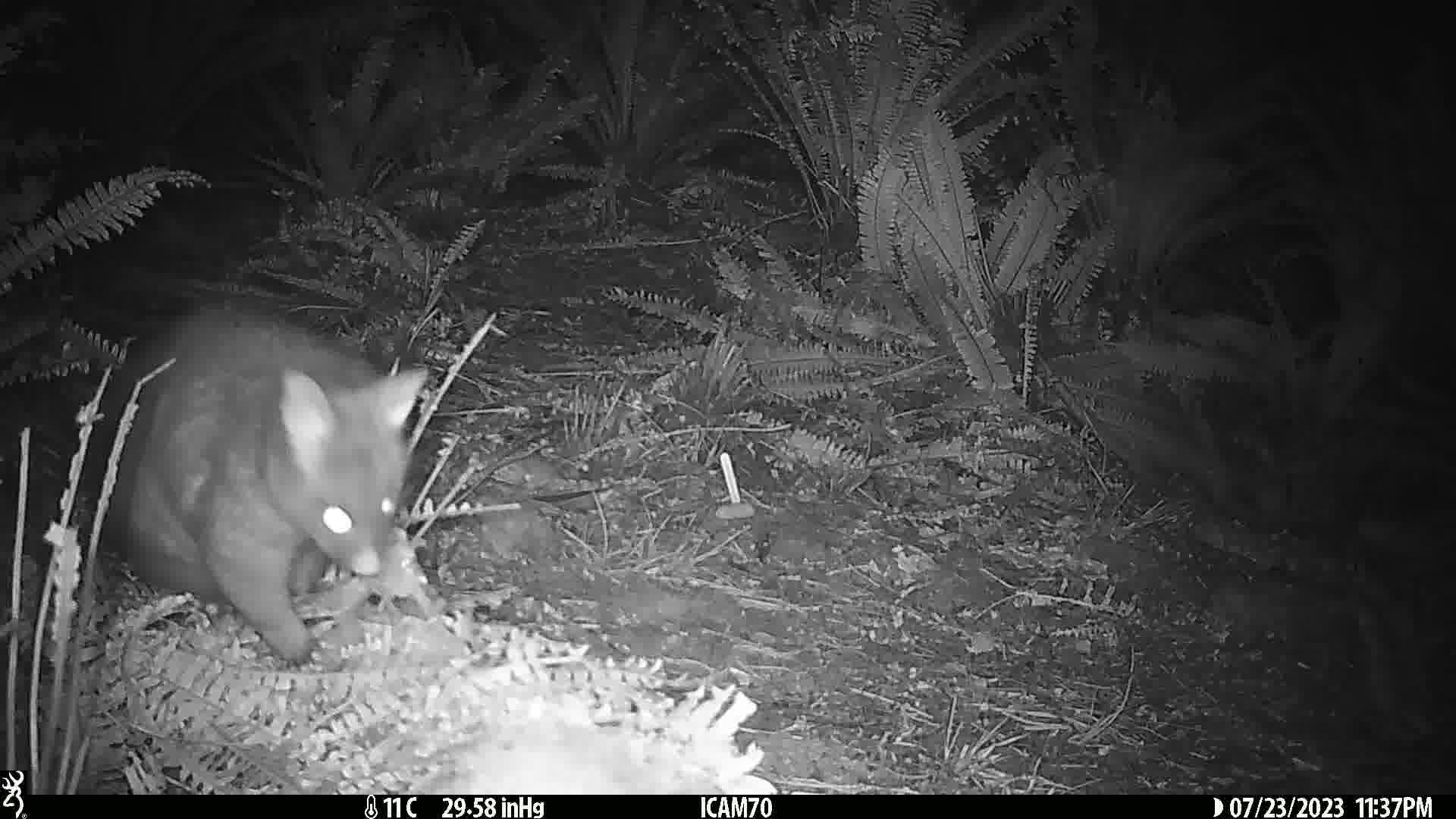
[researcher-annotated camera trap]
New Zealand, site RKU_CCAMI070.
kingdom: Animalia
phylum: Chordata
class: Mammalia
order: Diprotodontia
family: Phalangeridae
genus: Trichosurus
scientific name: Trichosurus vulpecula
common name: common brushtail possum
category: possum